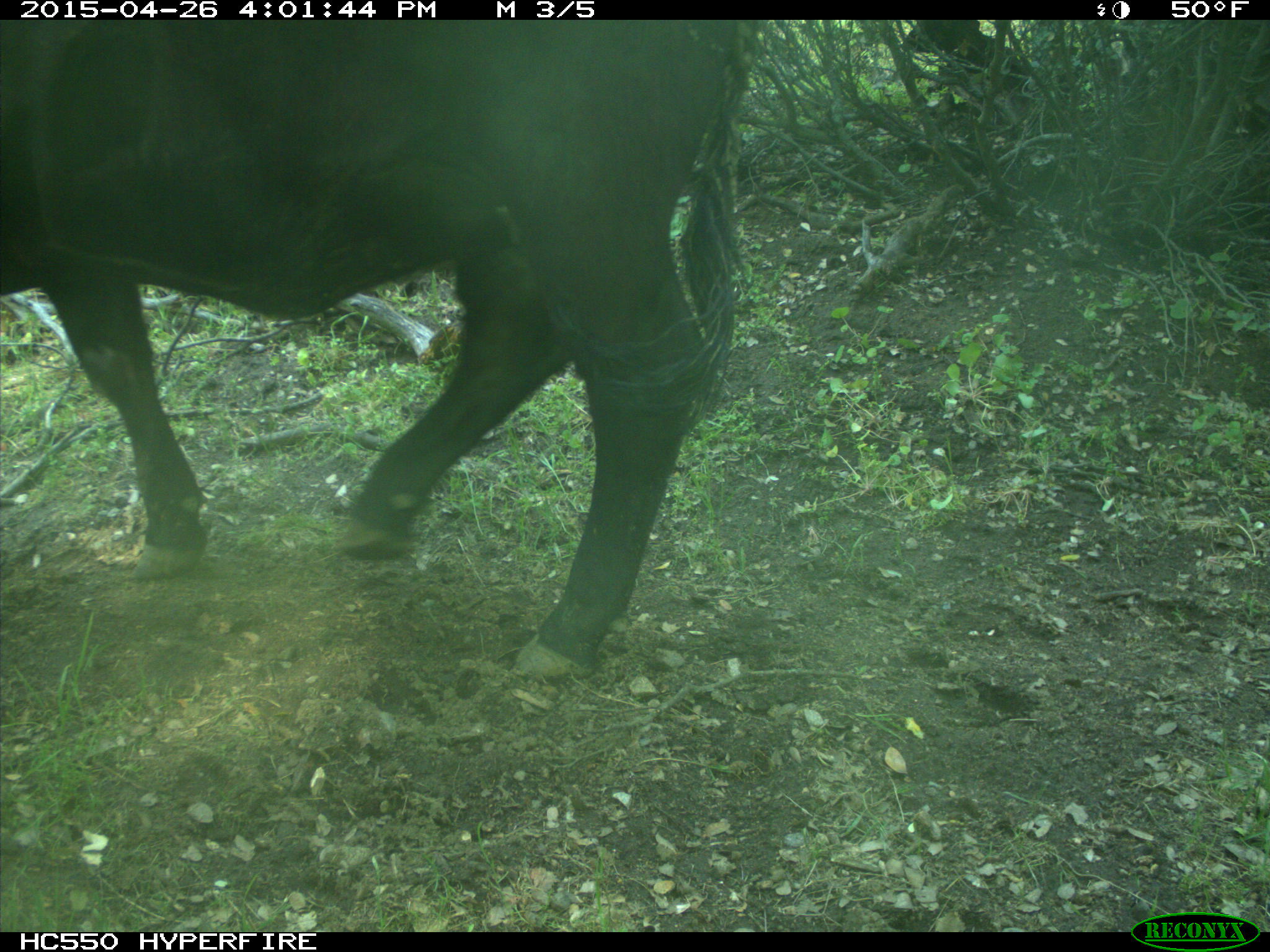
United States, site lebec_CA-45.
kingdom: Animalia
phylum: Chordata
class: Mammalia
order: Artiodactyla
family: Bovidae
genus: Bos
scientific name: Bos taurus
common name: domestic cow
Bos taurus (domestic cow).